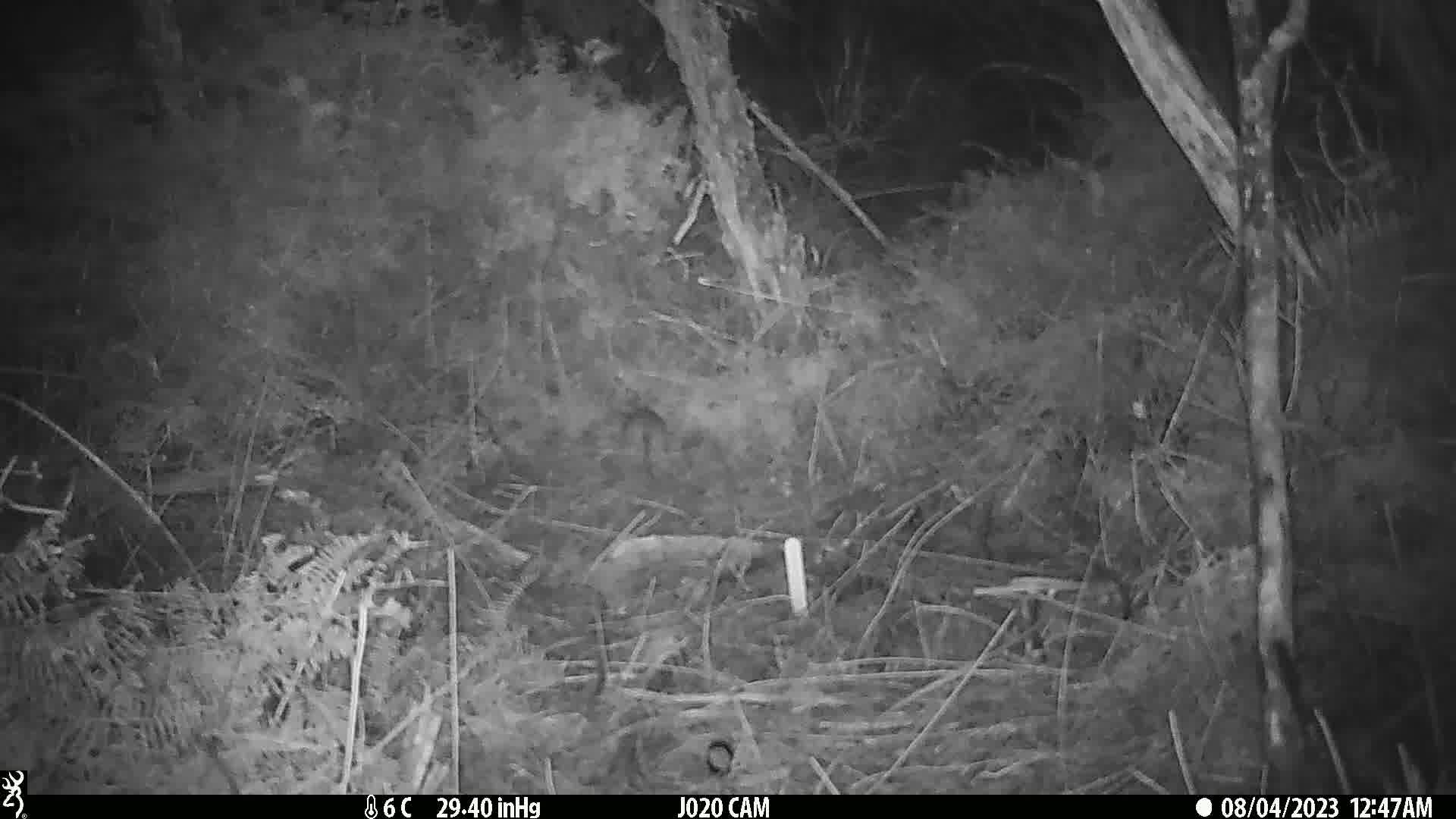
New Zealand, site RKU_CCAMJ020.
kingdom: Animalia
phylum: Chordata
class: Mammalia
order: Rodentia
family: Muridae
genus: Rattus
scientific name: Rattus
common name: rat